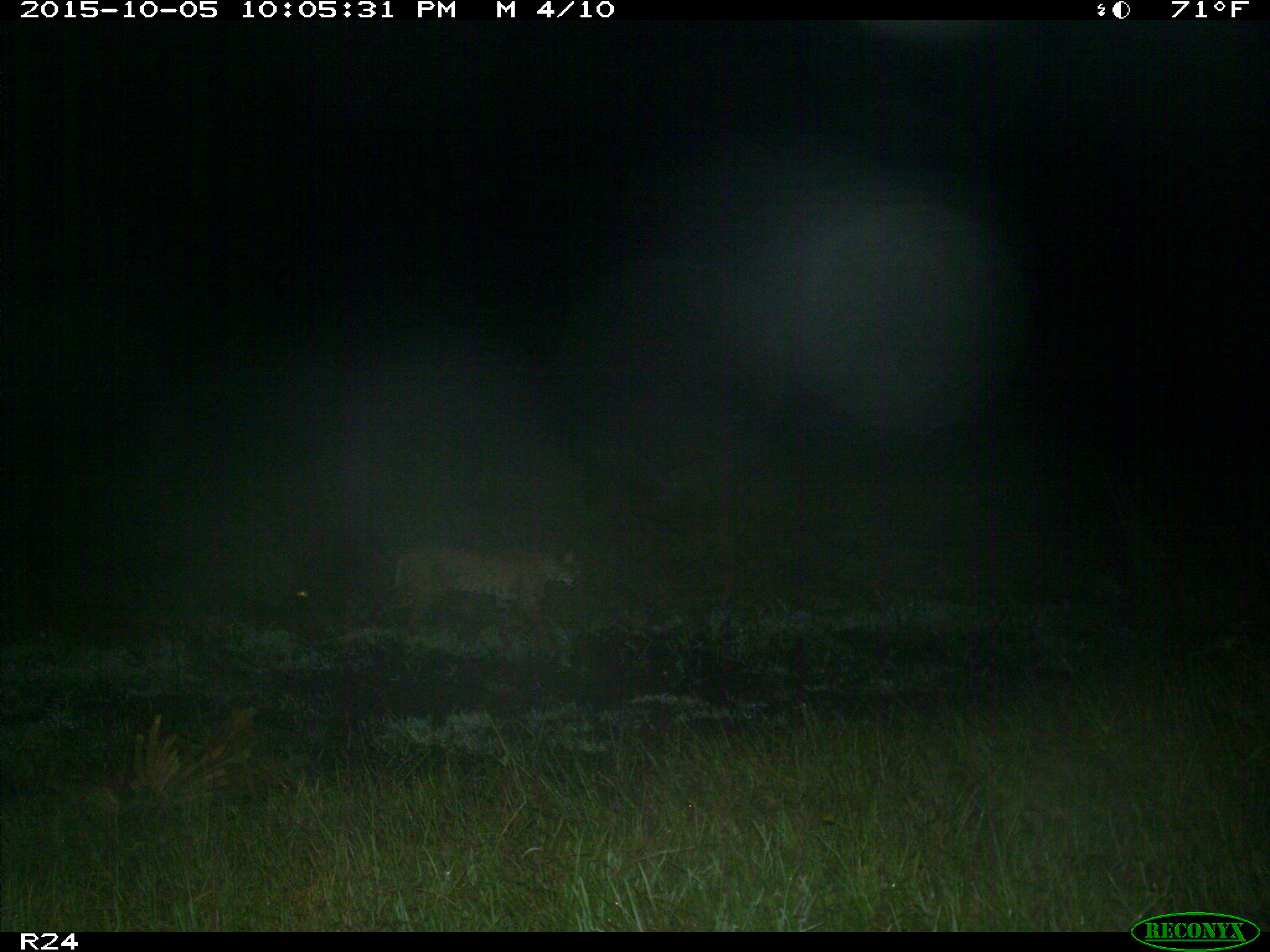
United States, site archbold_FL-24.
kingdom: Animalia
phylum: Chordata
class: Mammalia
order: Carnivora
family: Felidae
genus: Lynx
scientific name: Lynx rufus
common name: bobcat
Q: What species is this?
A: Lynx rufus (bobcat).